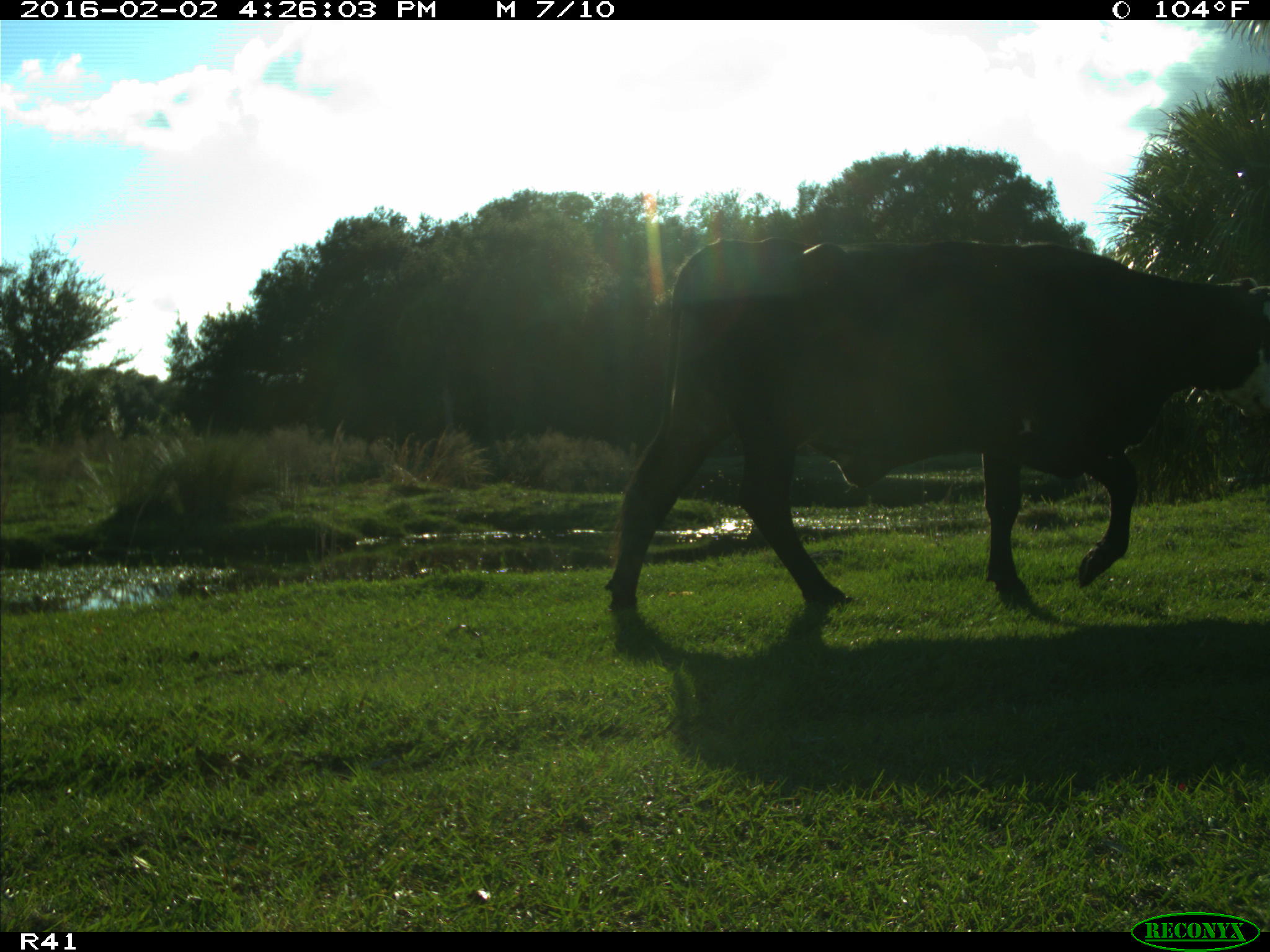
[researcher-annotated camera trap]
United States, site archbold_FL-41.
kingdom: Animalia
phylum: Chordata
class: Mammalia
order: Artiodactyla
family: Bovidae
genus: Bos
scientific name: Bos taurus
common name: domestic cow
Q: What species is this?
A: Bos taurus (domestic cow).